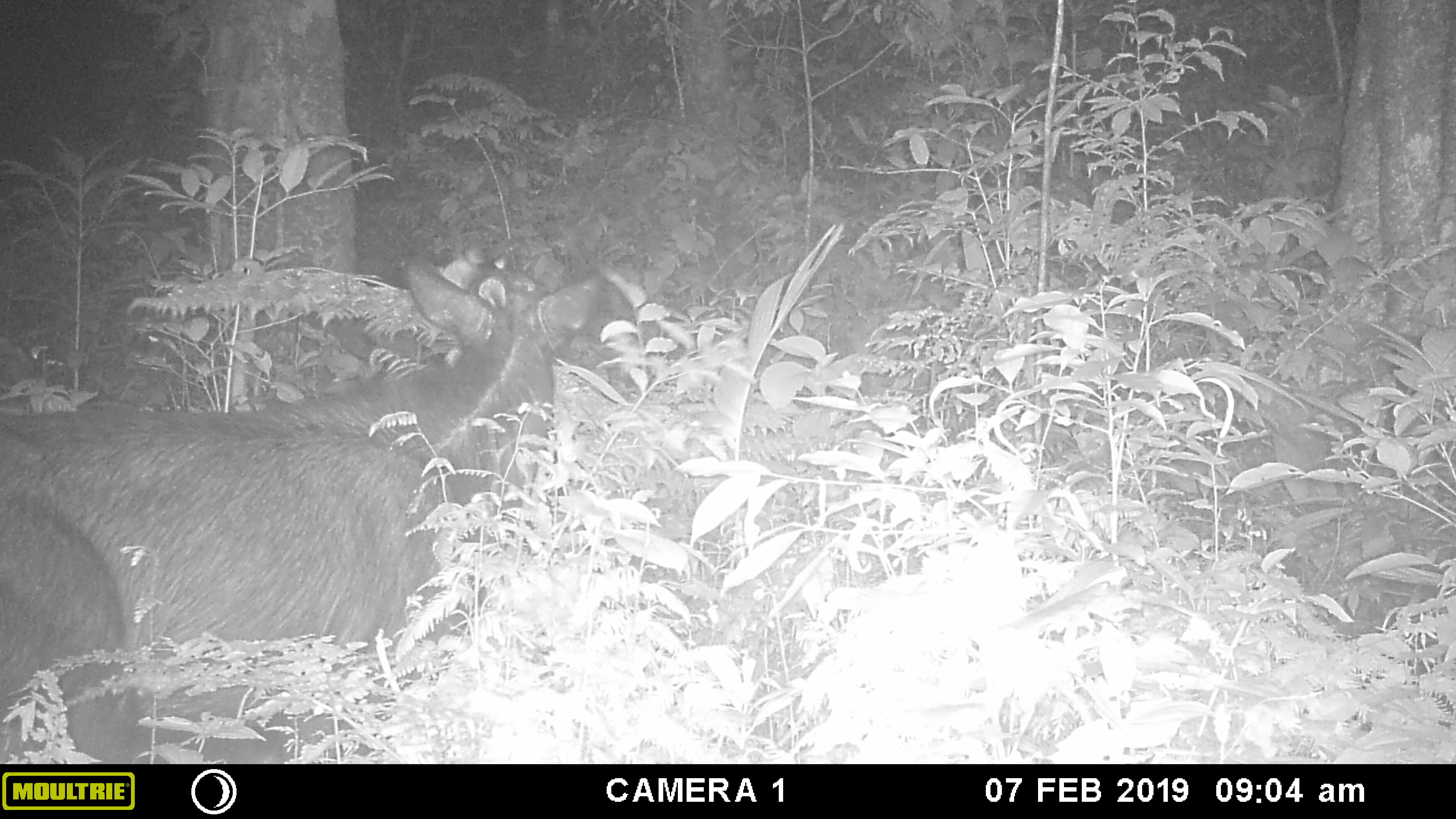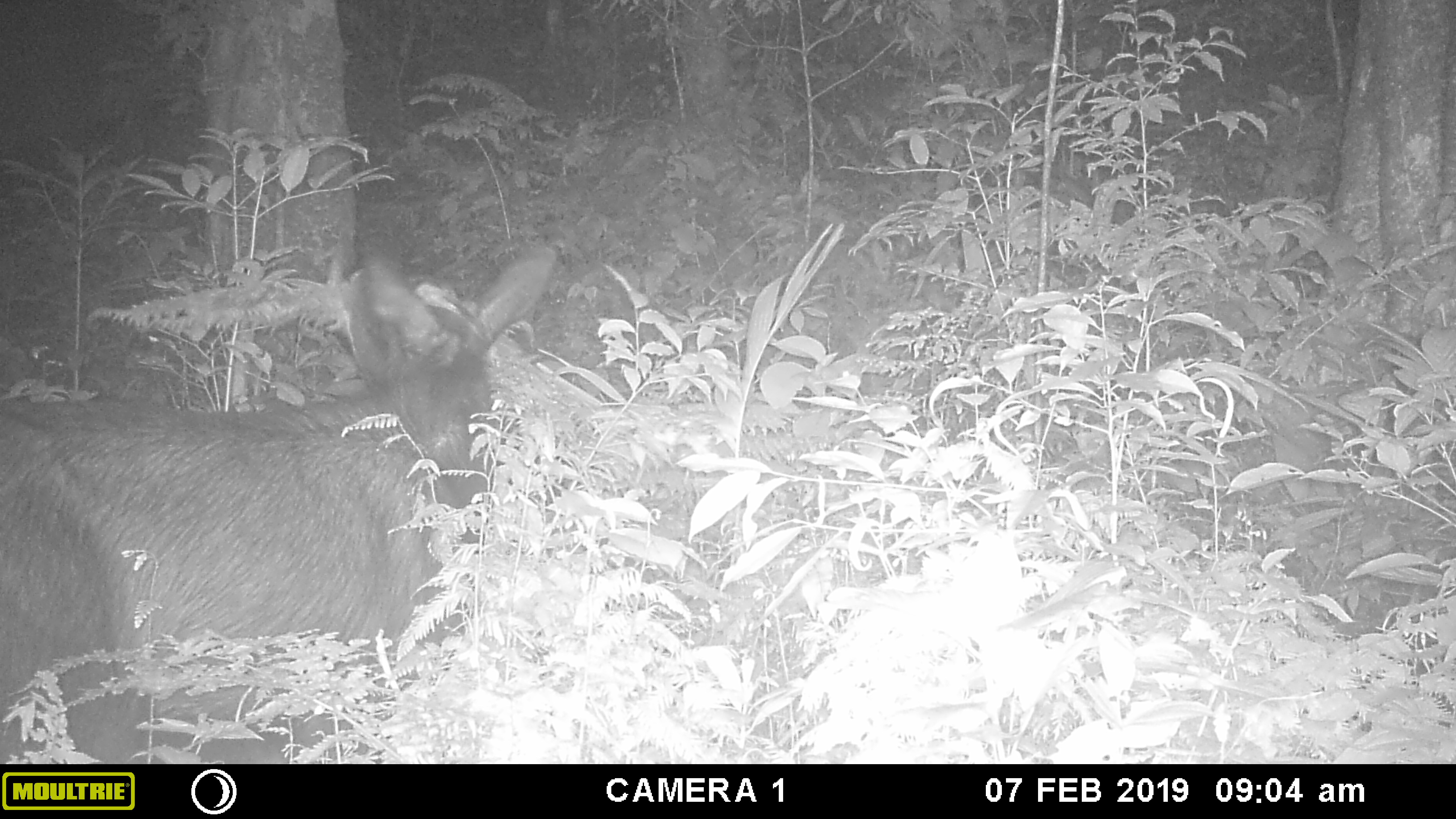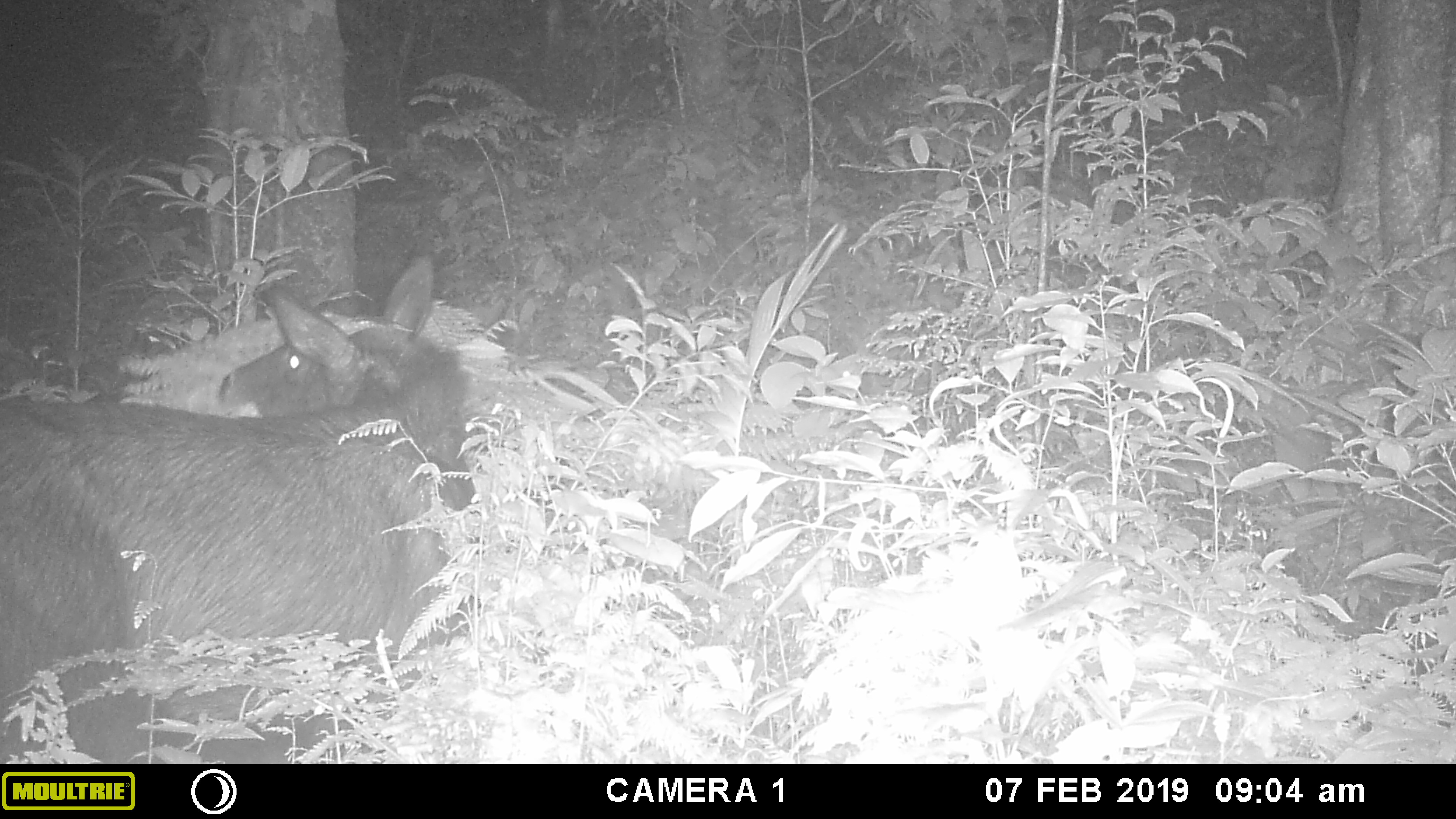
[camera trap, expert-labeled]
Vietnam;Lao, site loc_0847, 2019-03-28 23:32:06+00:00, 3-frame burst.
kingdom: Animalia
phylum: Chordata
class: Mammalia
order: Artiodactyla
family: Bovidae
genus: Capricornis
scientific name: Capricornis sumatraensis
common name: chinese serow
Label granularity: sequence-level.